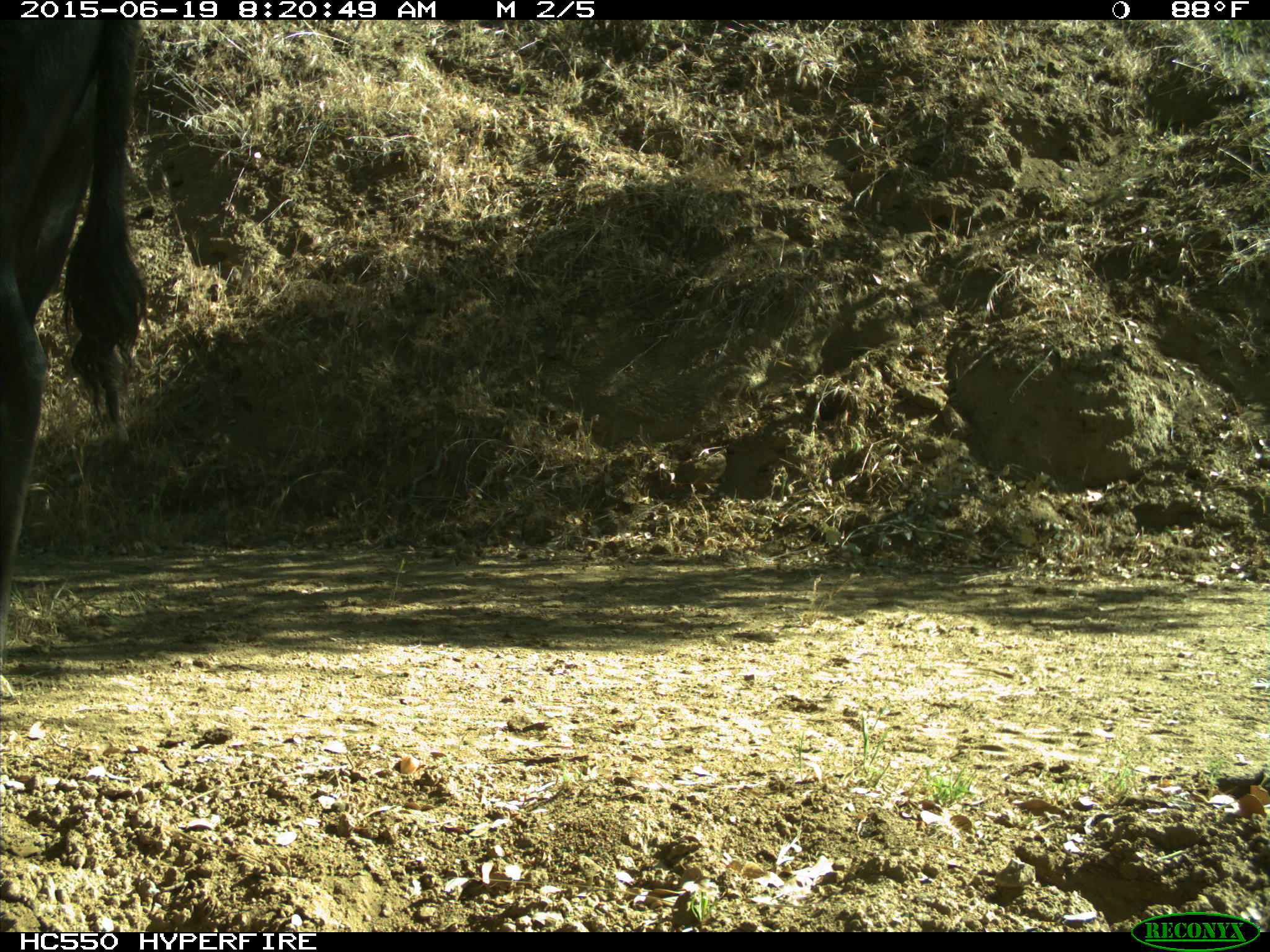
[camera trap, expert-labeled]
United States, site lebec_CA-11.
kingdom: Animalia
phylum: Chordata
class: Mammalia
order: Artiodactyla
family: Bovidae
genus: Bos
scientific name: Bos taurus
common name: domestic cow